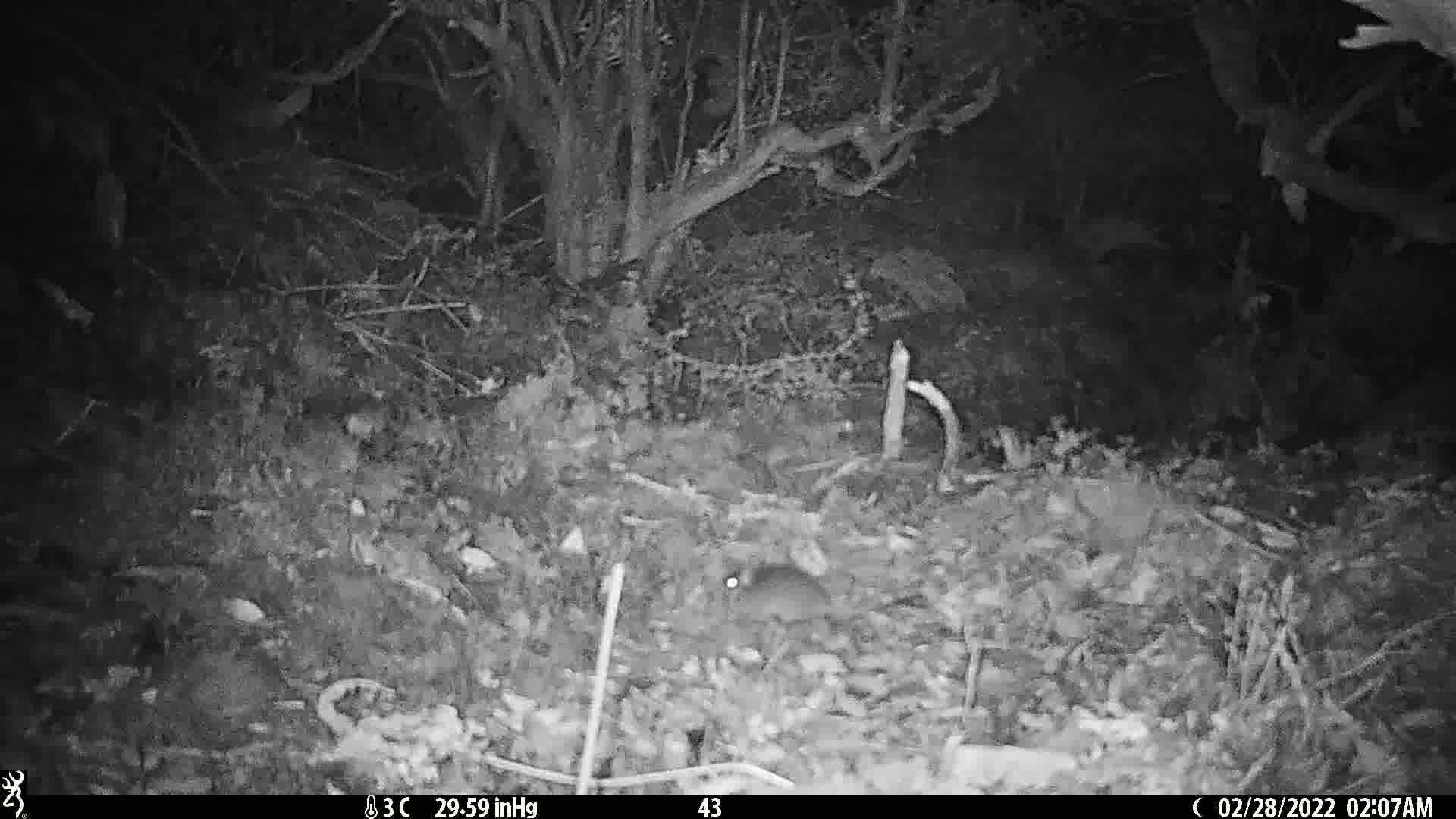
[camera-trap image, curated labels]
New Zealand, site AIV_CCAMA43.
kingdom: Animalia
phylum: Chordata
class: Mammalia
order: Rodentia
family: Muridae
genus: Mus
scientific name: Mus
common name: mouse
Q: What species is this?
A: Mouse (Mus).